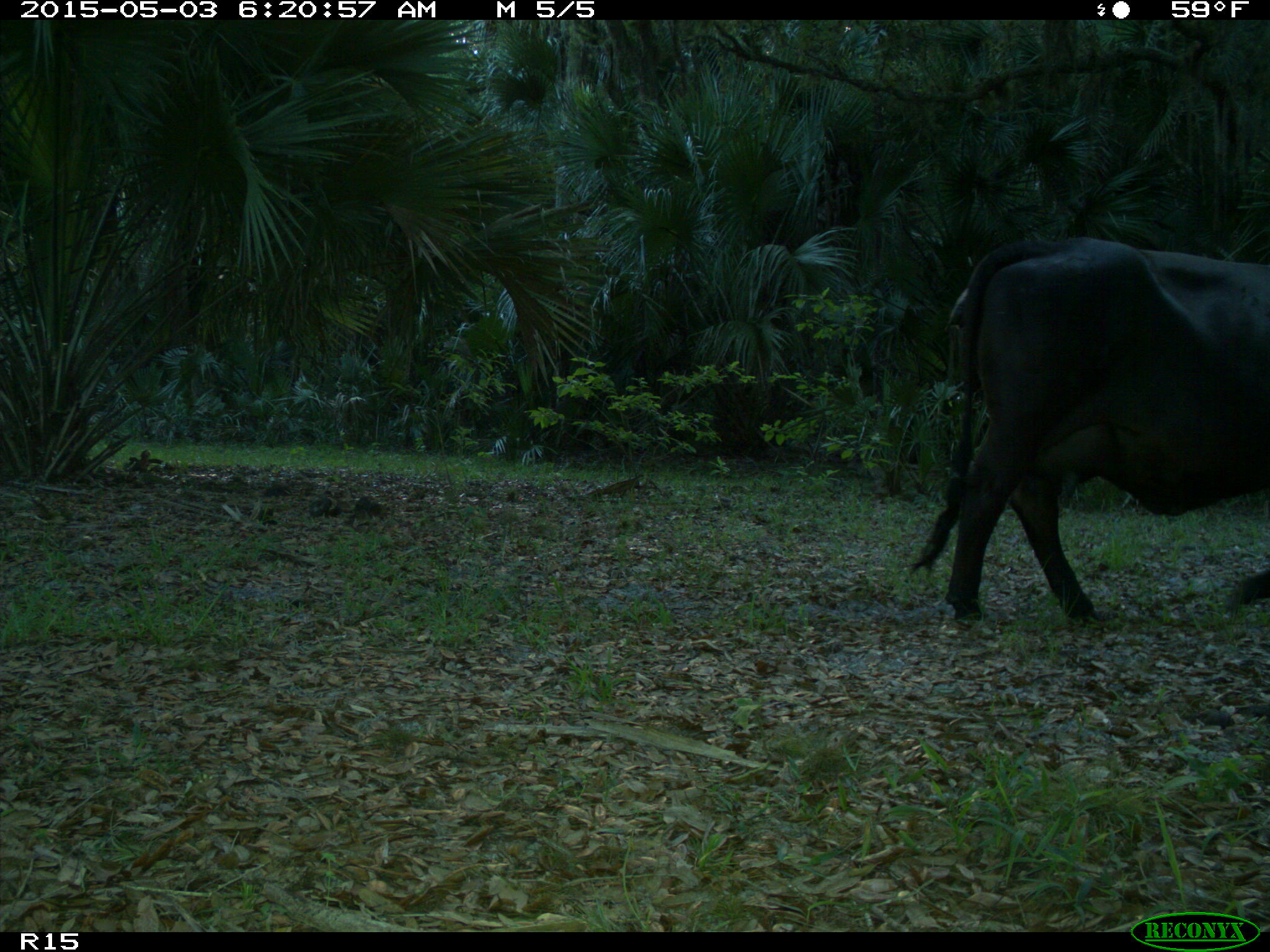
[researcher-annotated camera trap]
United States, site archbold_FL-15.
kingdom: Animalia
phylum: Chordata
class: Mammalia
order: Artiodactyla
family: Bovidae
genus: Bos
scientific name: Bos taurus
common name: domestic cow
Bos taurus (domestic cow).